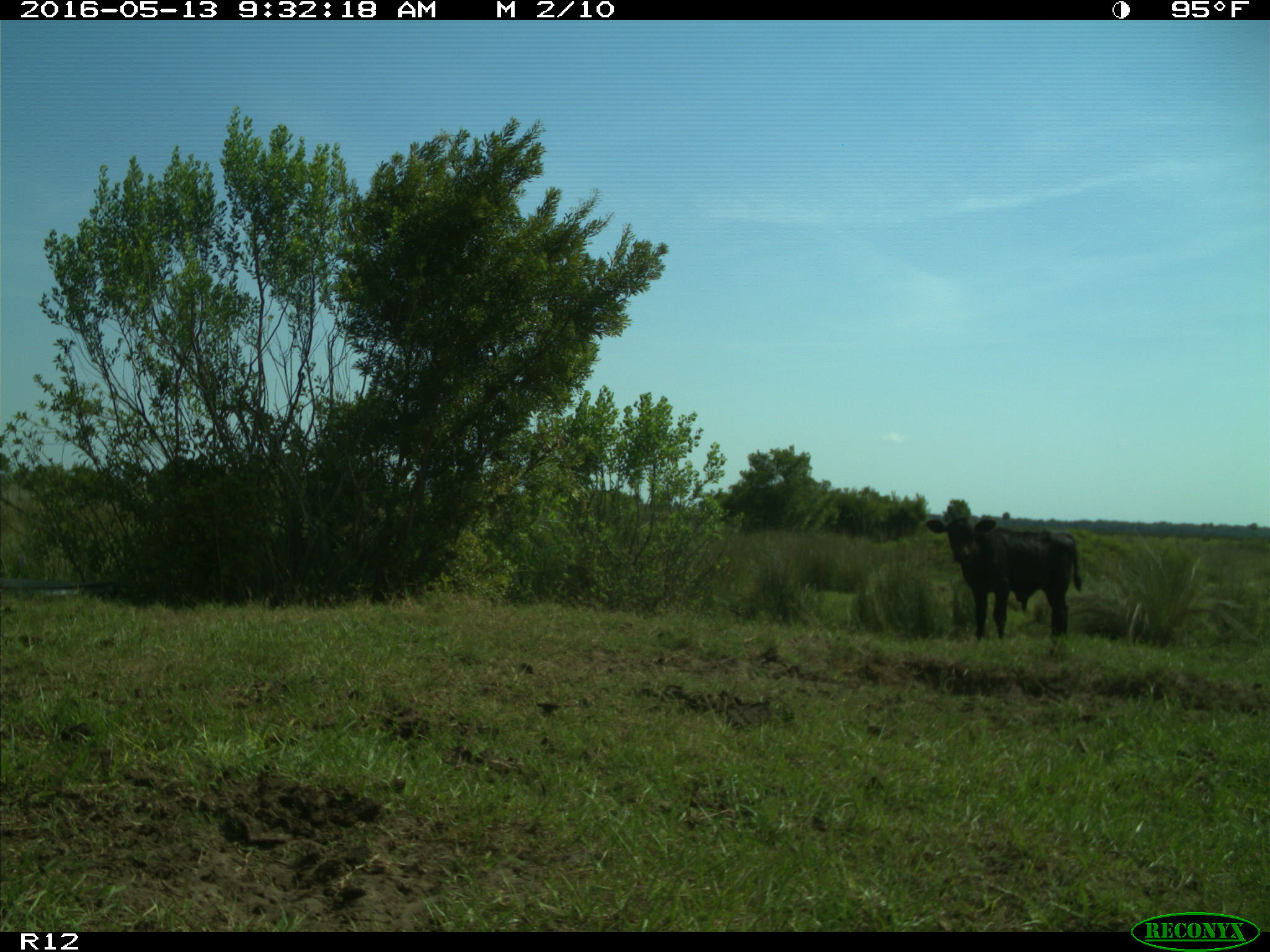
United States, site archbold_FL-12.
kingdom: Animalia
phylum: Chordata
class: Mammalia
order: Artiodactyla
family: Bovidae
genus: Bos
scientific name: Bos taurus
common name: domestic cow